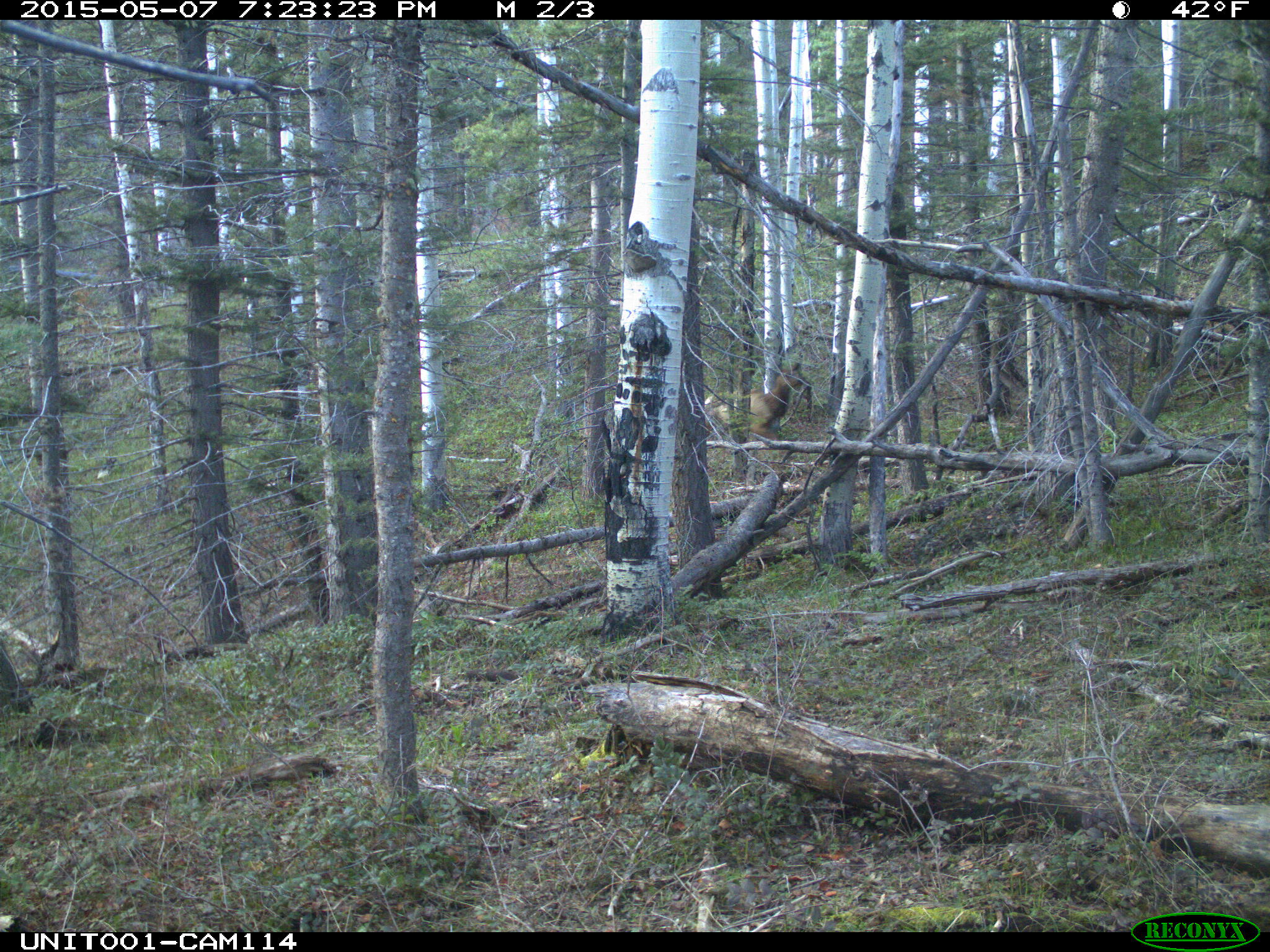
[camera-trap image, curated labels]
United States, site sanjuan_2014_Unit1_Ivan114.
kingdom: Animalia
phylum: Chordata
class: Mammalia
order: Artiodactyla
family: Cervidae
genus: Cervus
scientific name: Cervus elaphus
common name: red deer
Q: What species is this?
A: Cervus elaphus (red deer).